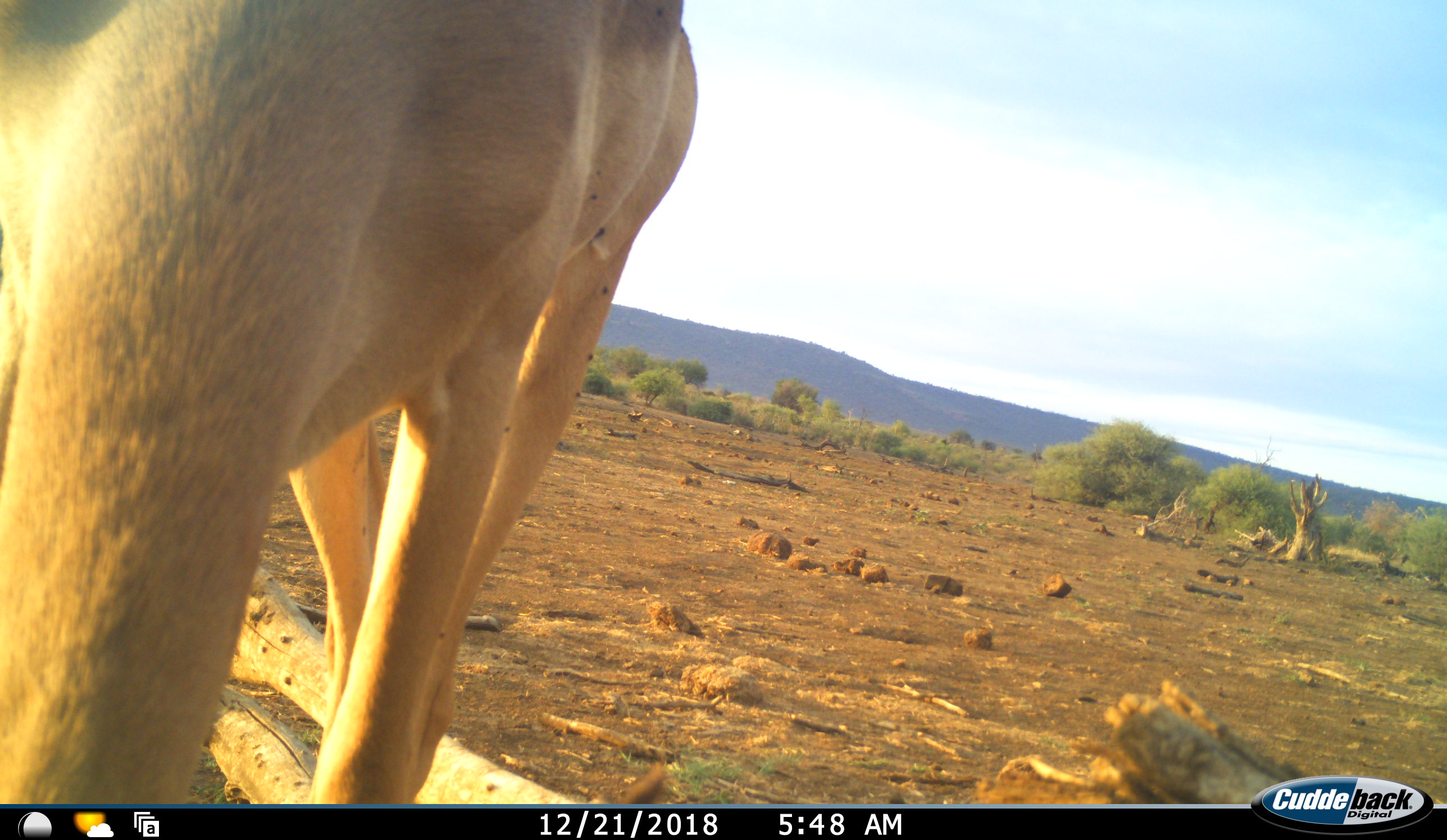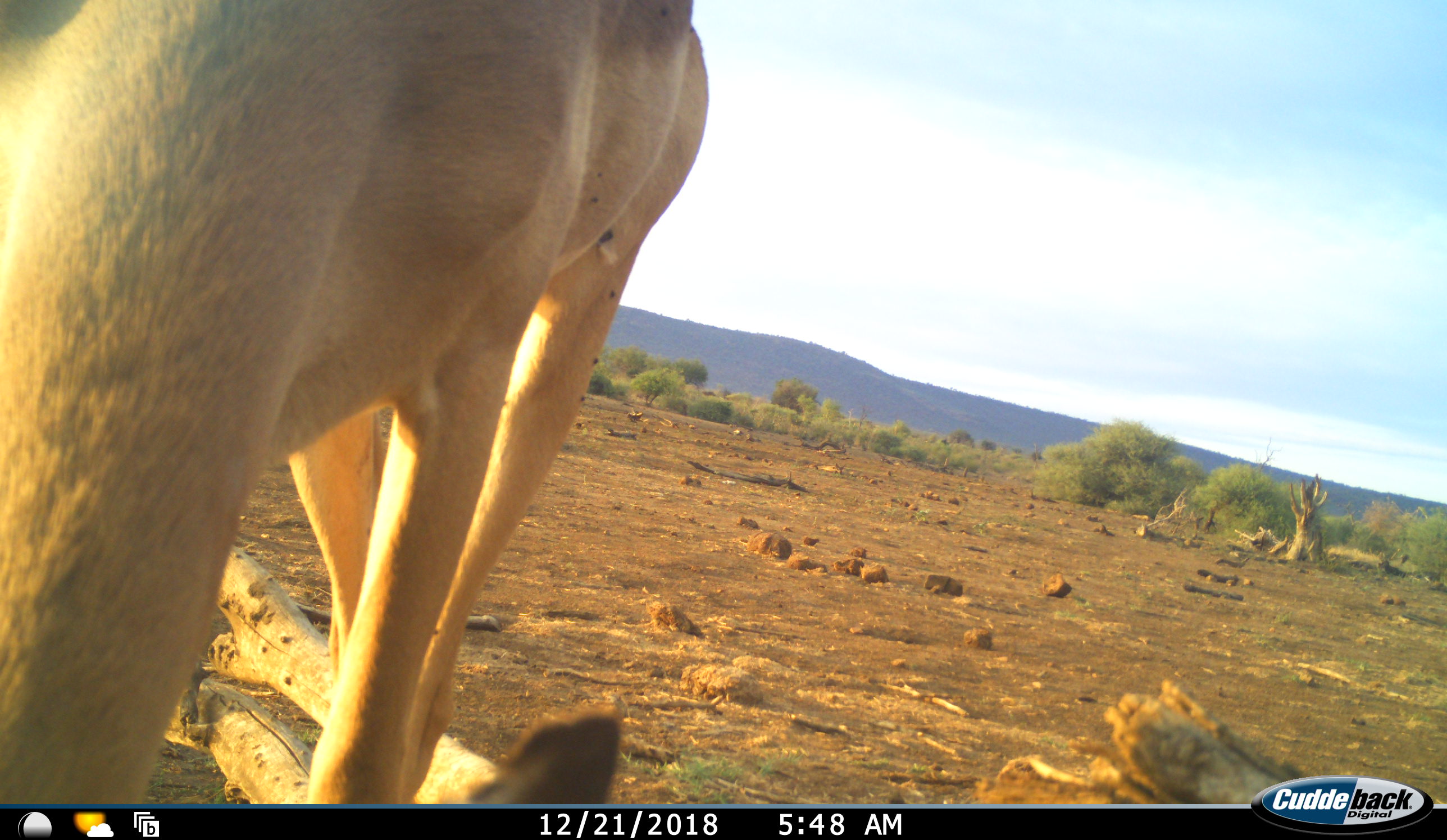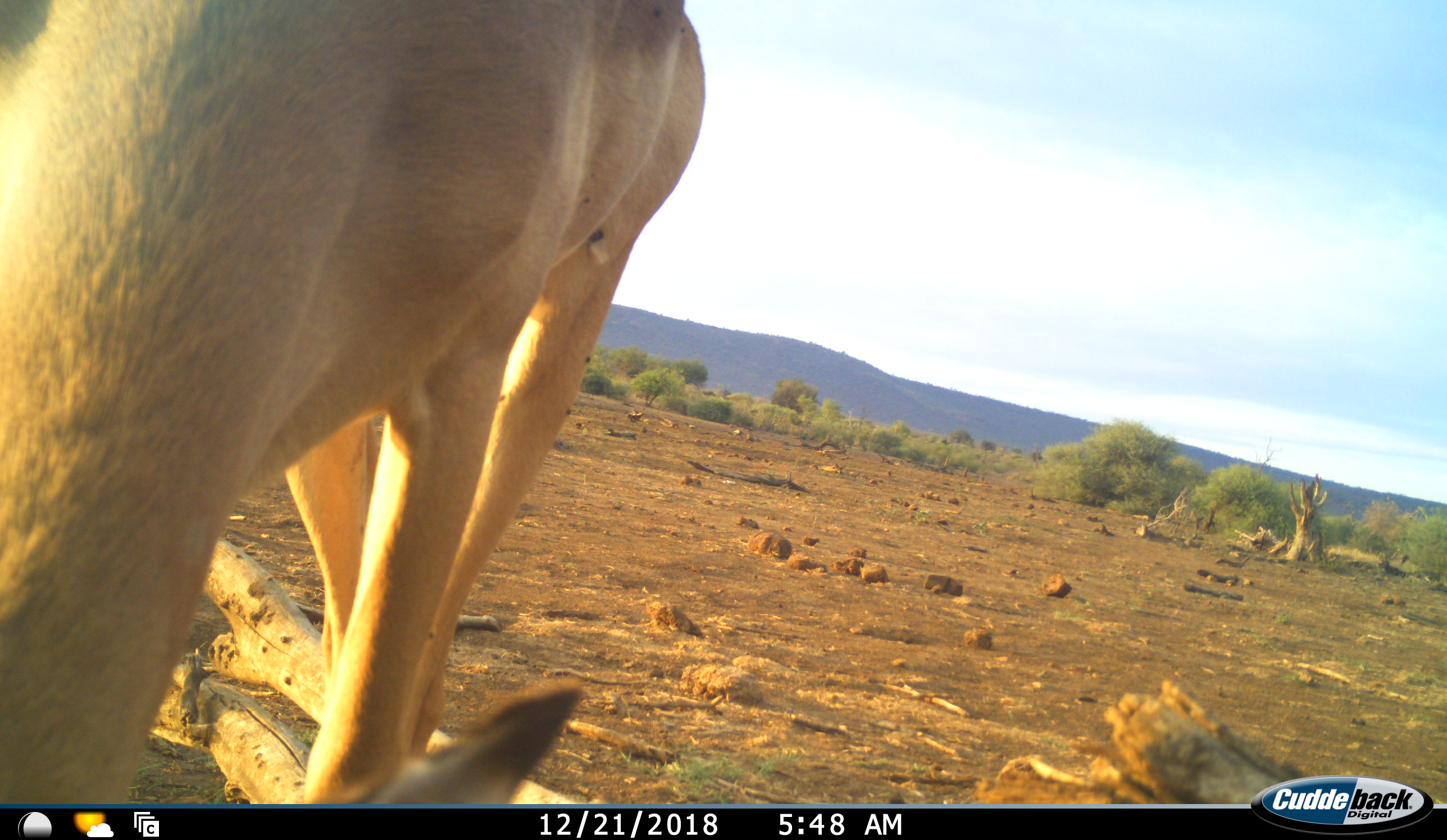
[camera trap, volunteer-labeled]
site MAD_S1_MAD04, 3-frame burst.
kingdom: Animalia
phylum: Chordata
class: Mammalia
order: Artiodactyla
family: Bovidae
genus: Aepyceros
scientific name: Aepyceros melampus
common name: impala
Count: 1.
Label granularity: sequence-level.